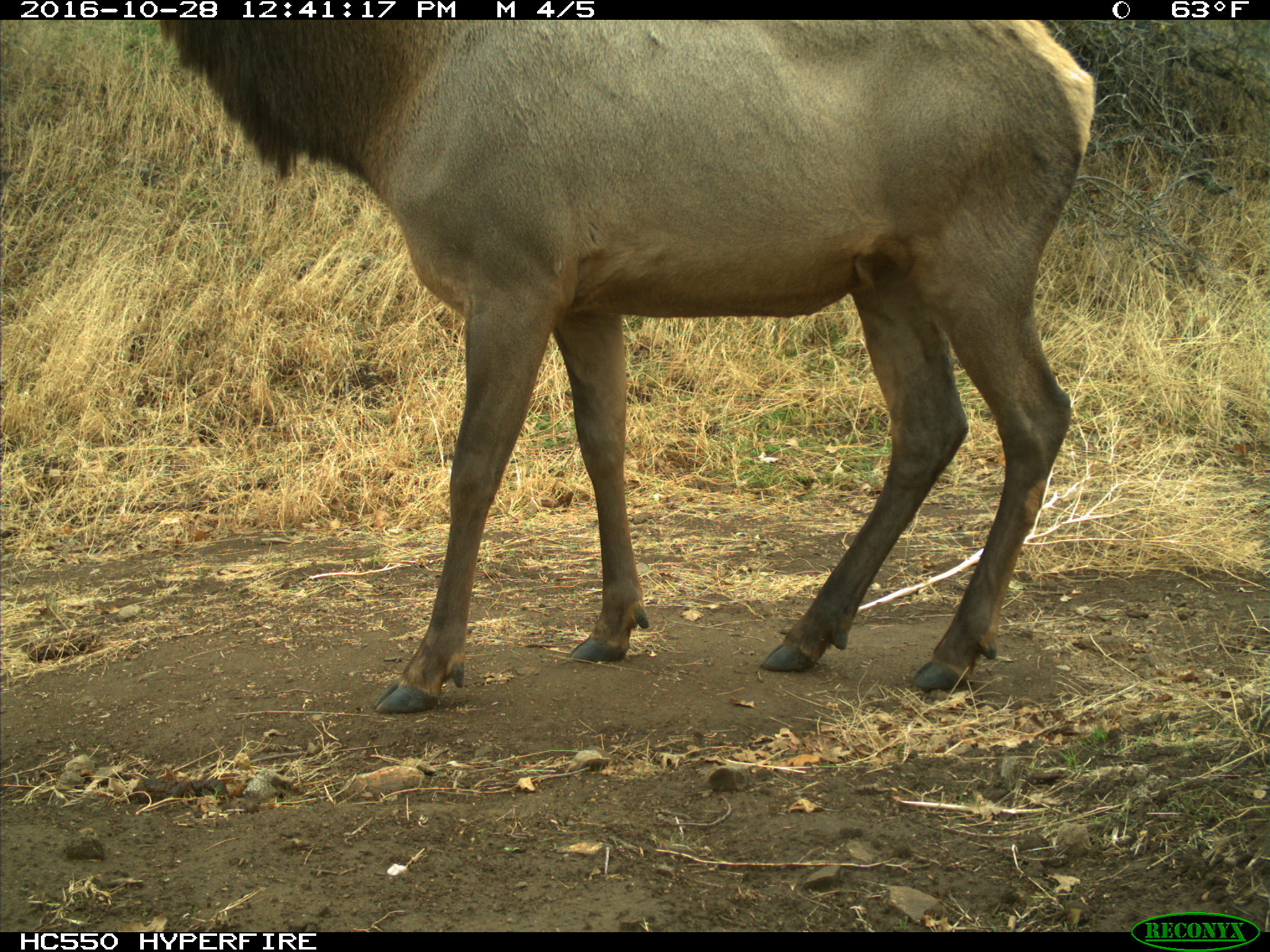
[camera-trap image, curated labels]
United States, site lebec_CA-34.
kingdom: Animalia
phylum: Chordata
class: Mammalia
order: Artiodactyla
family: Cervidae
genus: Cervus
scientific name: Cervus canadensis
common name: elk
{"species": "Cervus canadensis (elk)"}